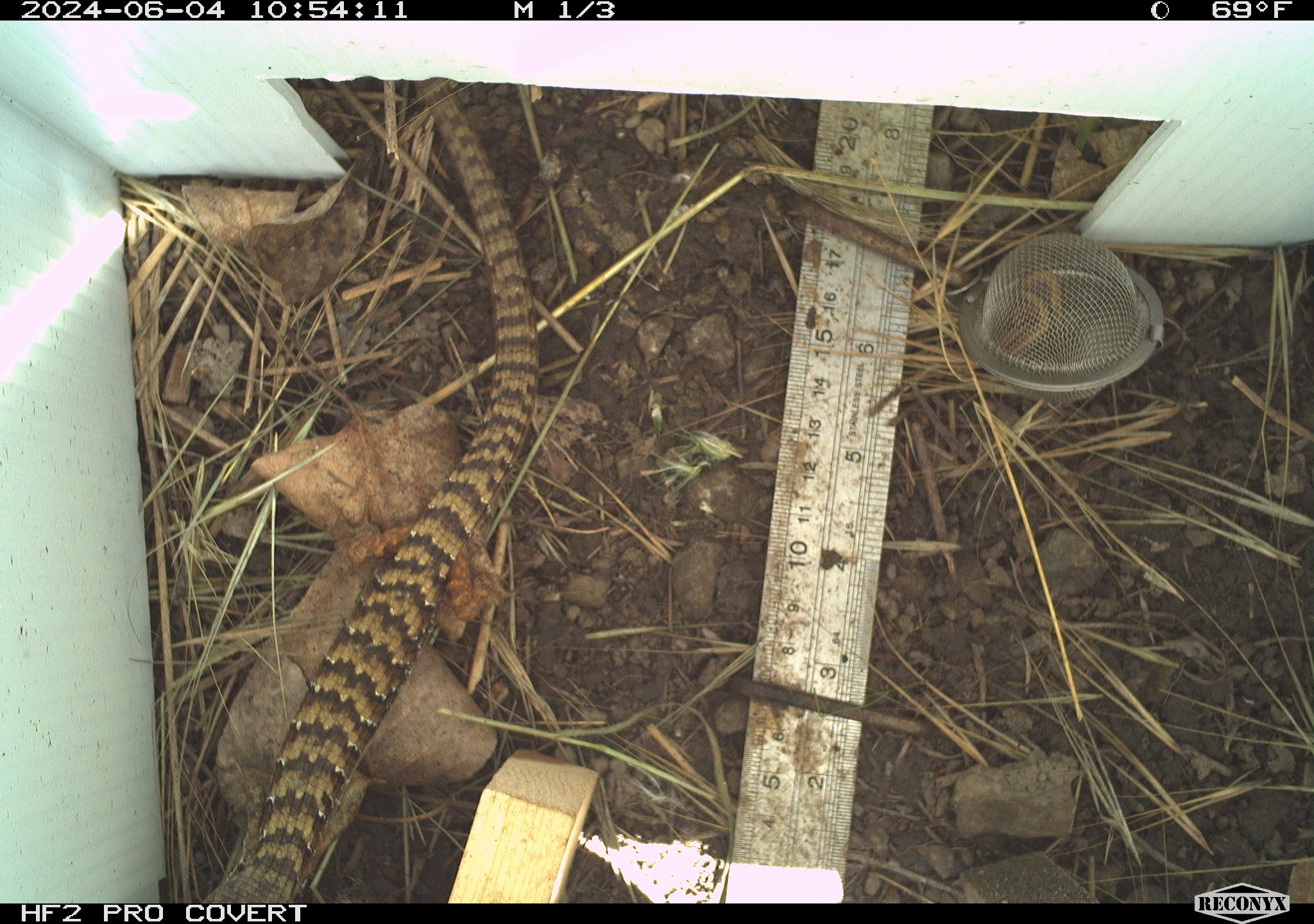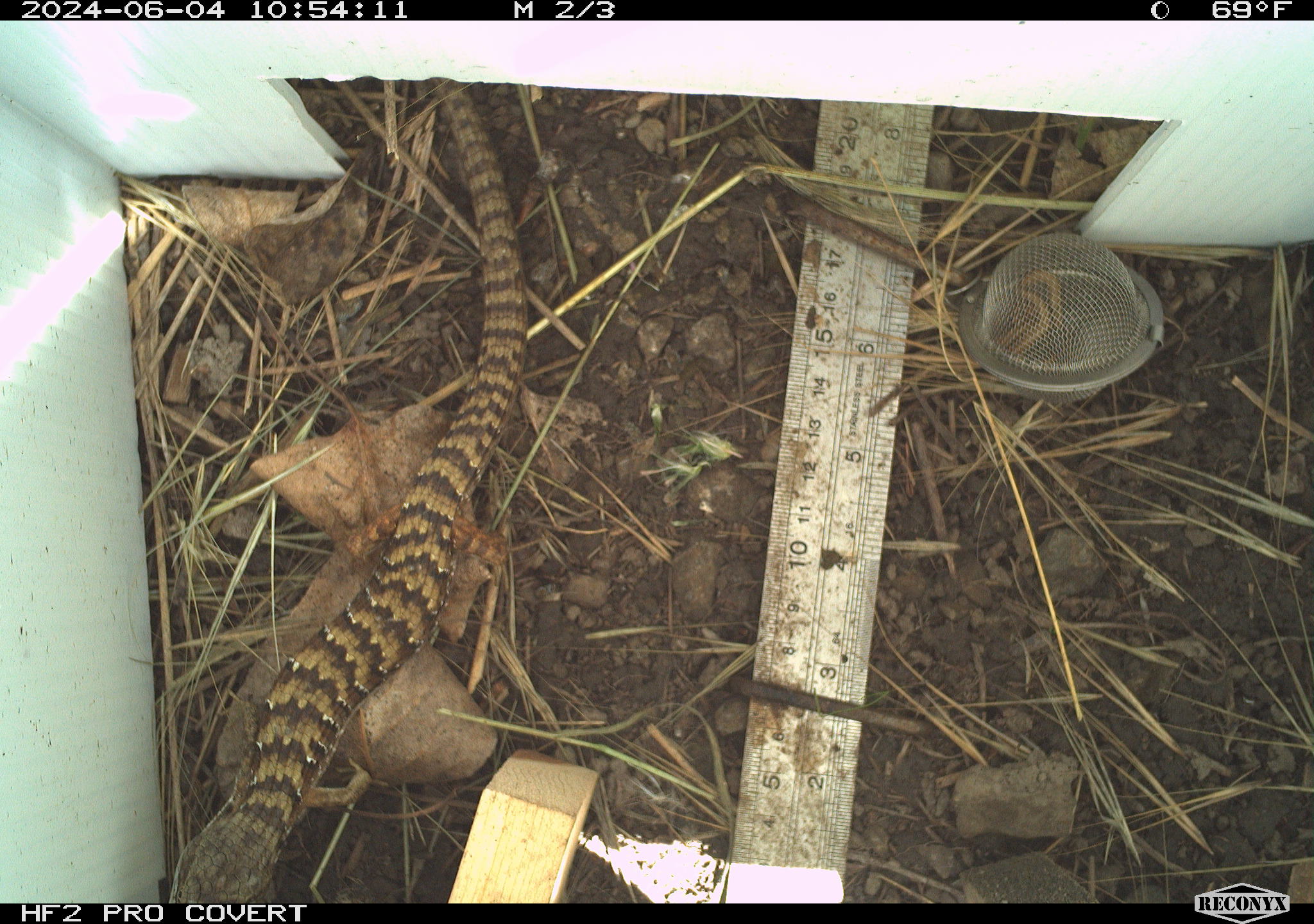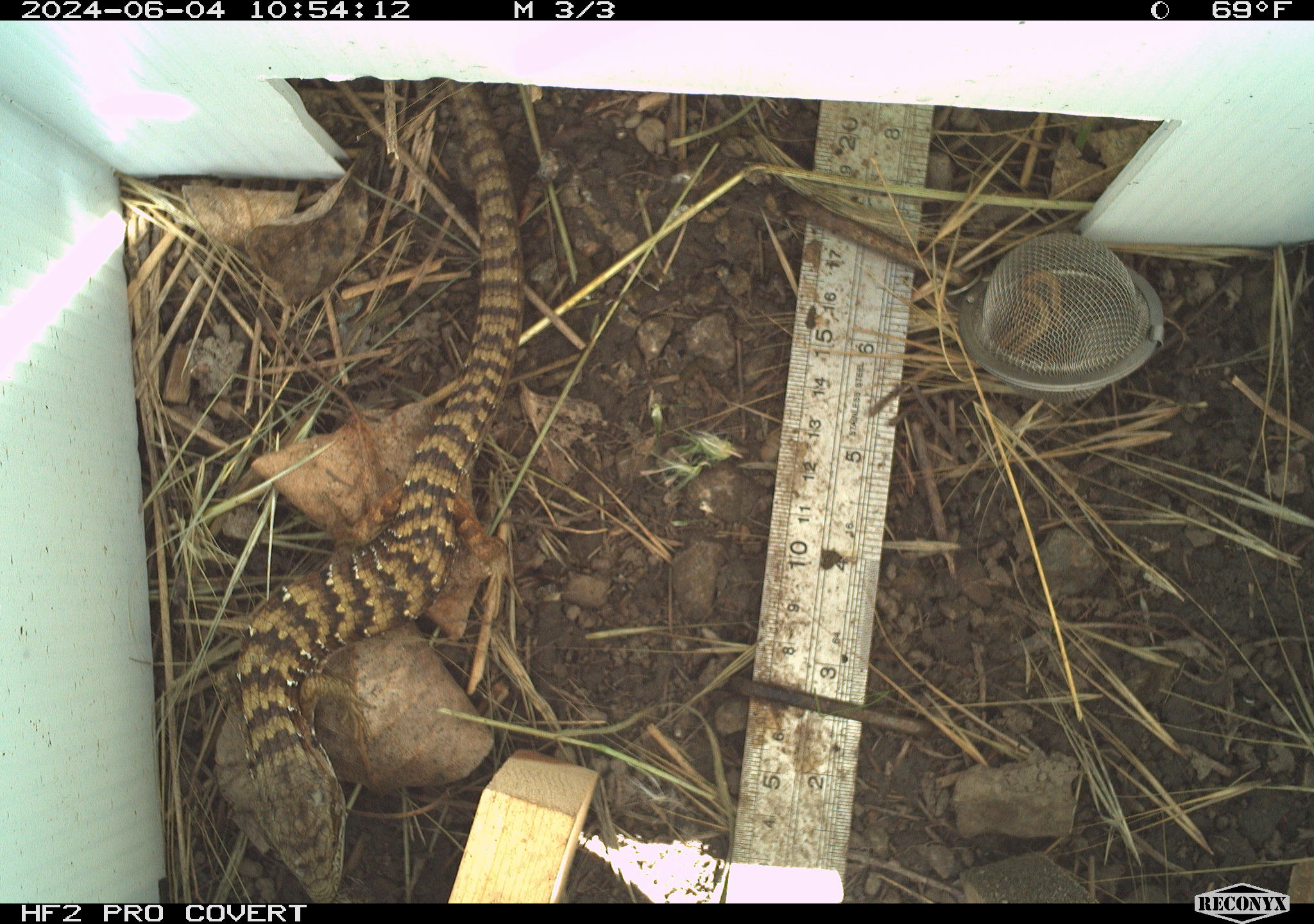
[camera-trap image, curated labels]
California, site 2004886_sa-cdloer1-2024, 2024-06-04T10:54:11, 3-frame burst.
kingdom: Animalia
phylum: Chordata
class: Reptilia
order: Squamata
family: Anguidae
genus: Elgaria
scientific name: Elgaria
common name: alligator lizards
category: elgaria species